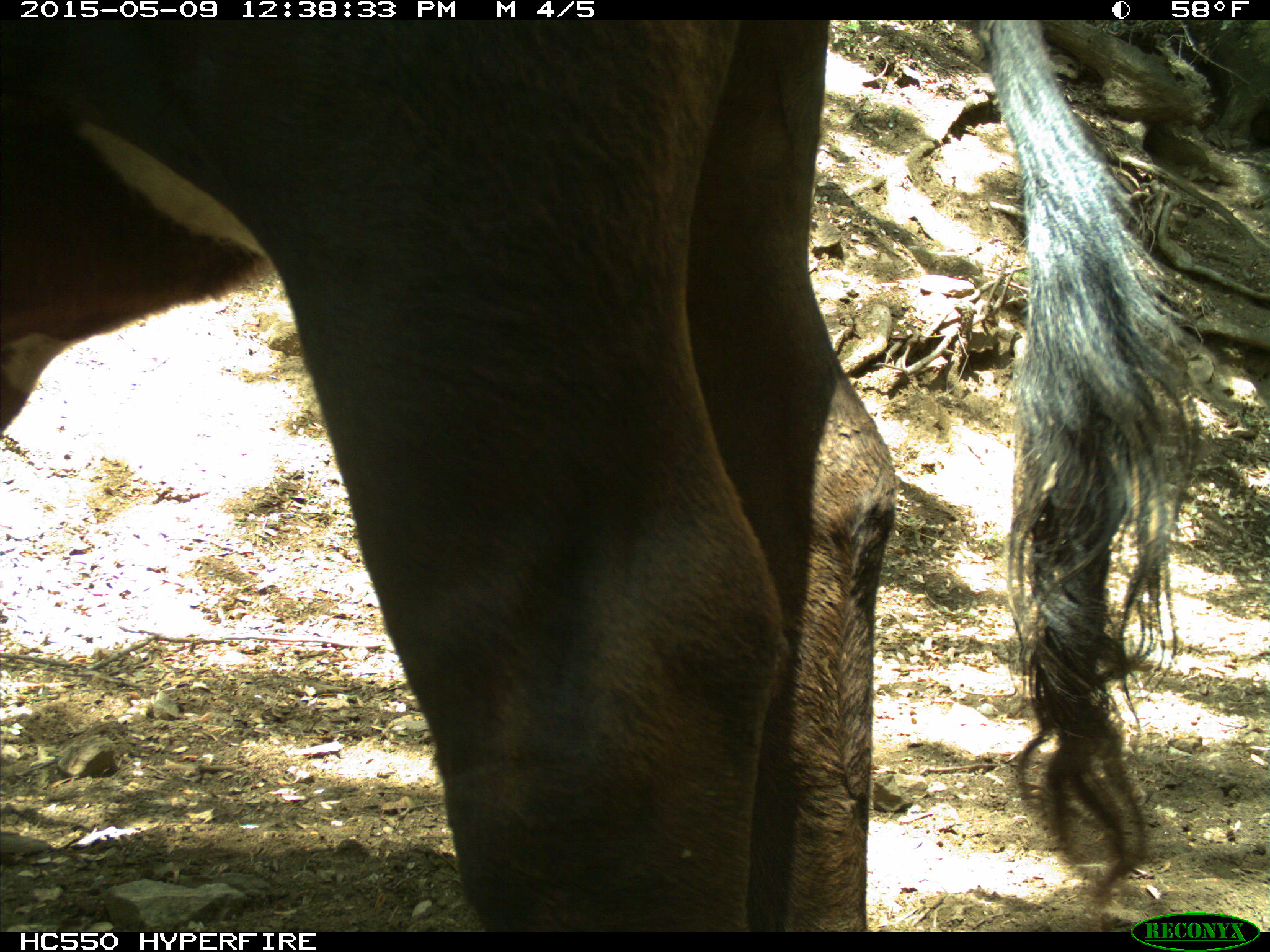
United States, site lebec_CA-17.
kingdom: Animalia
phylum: Chordata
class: Mammalia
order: Artiodactyla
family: Bovidae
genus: Bos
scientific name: Bos taurus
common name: domestic cow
Bos taurus (domestic cow).